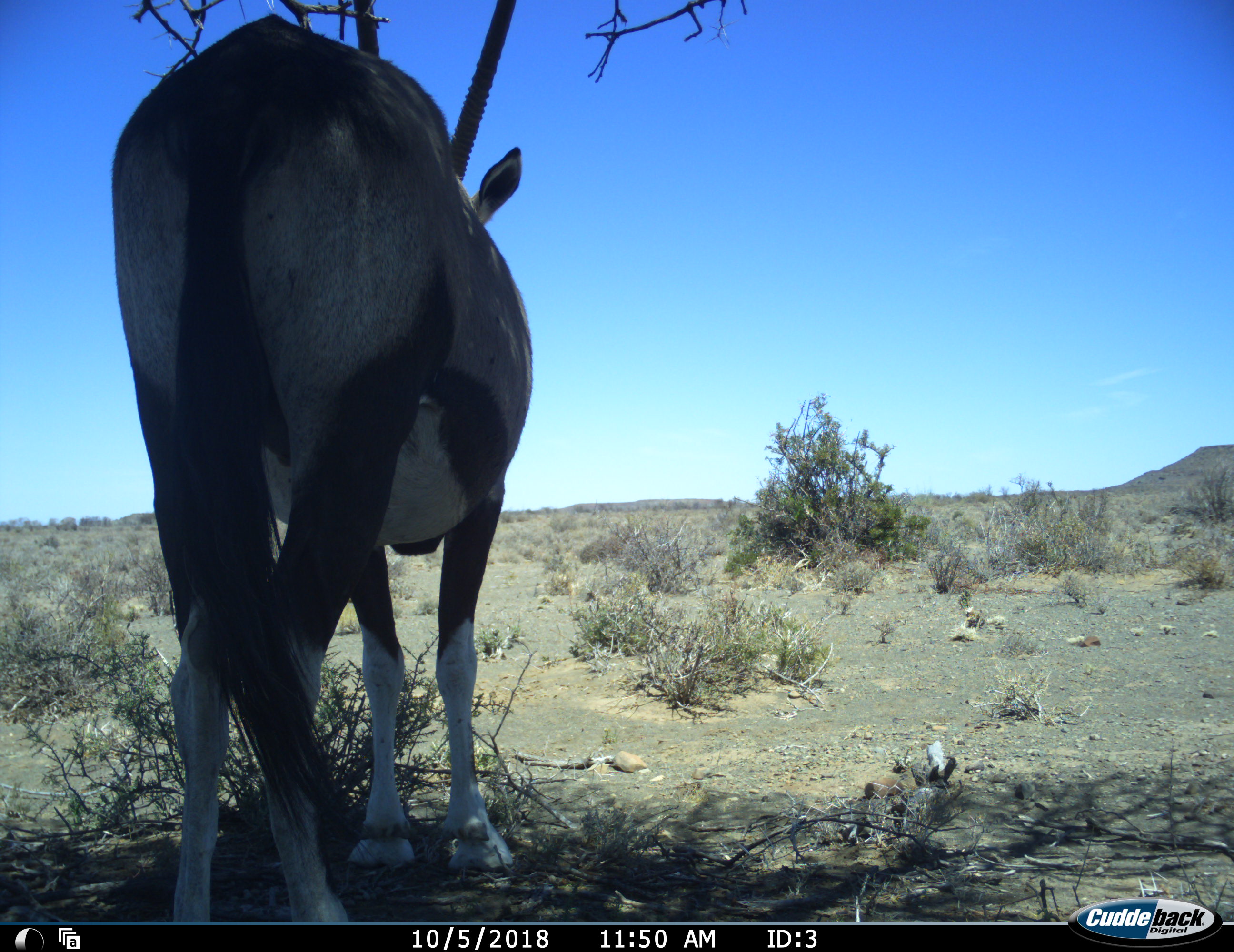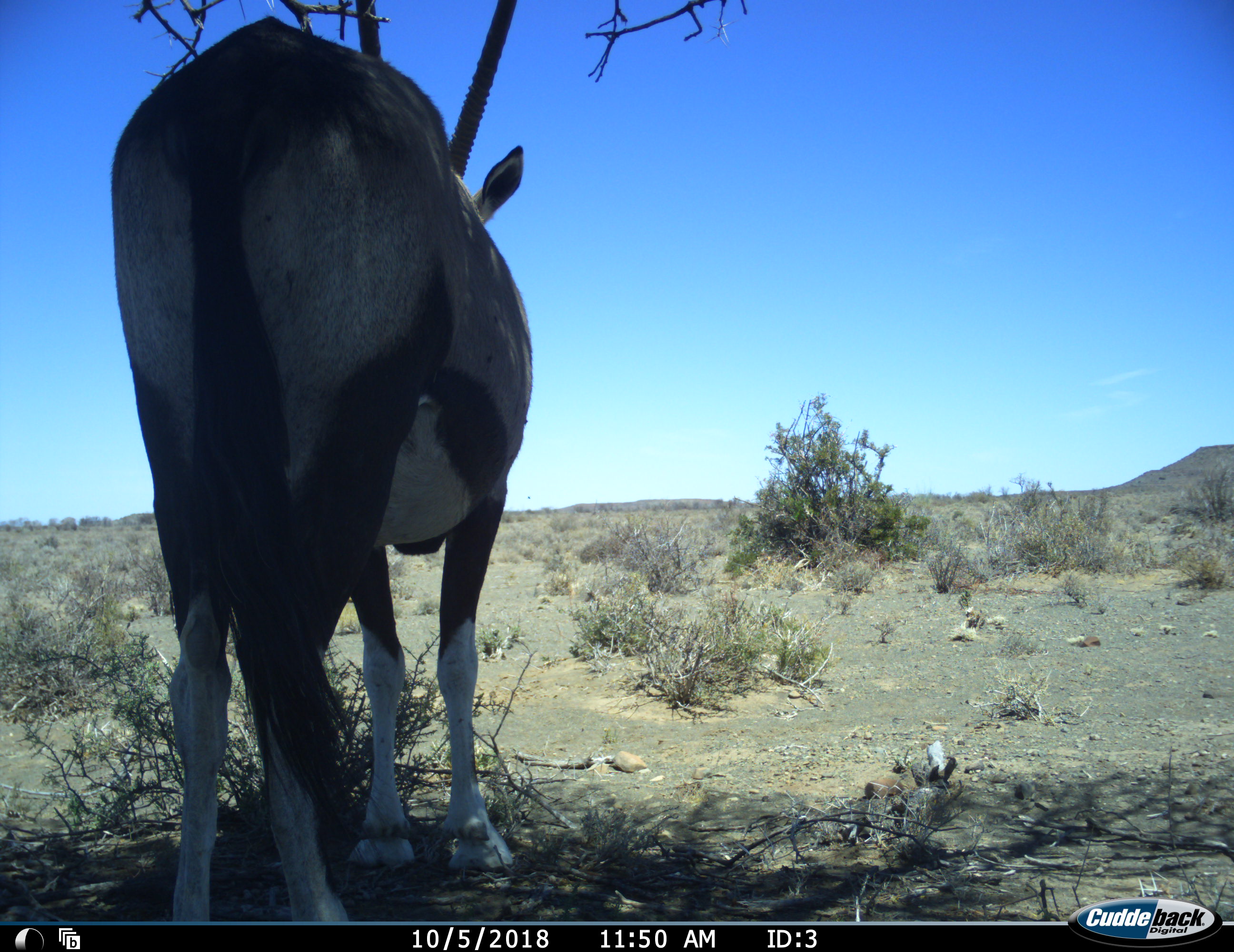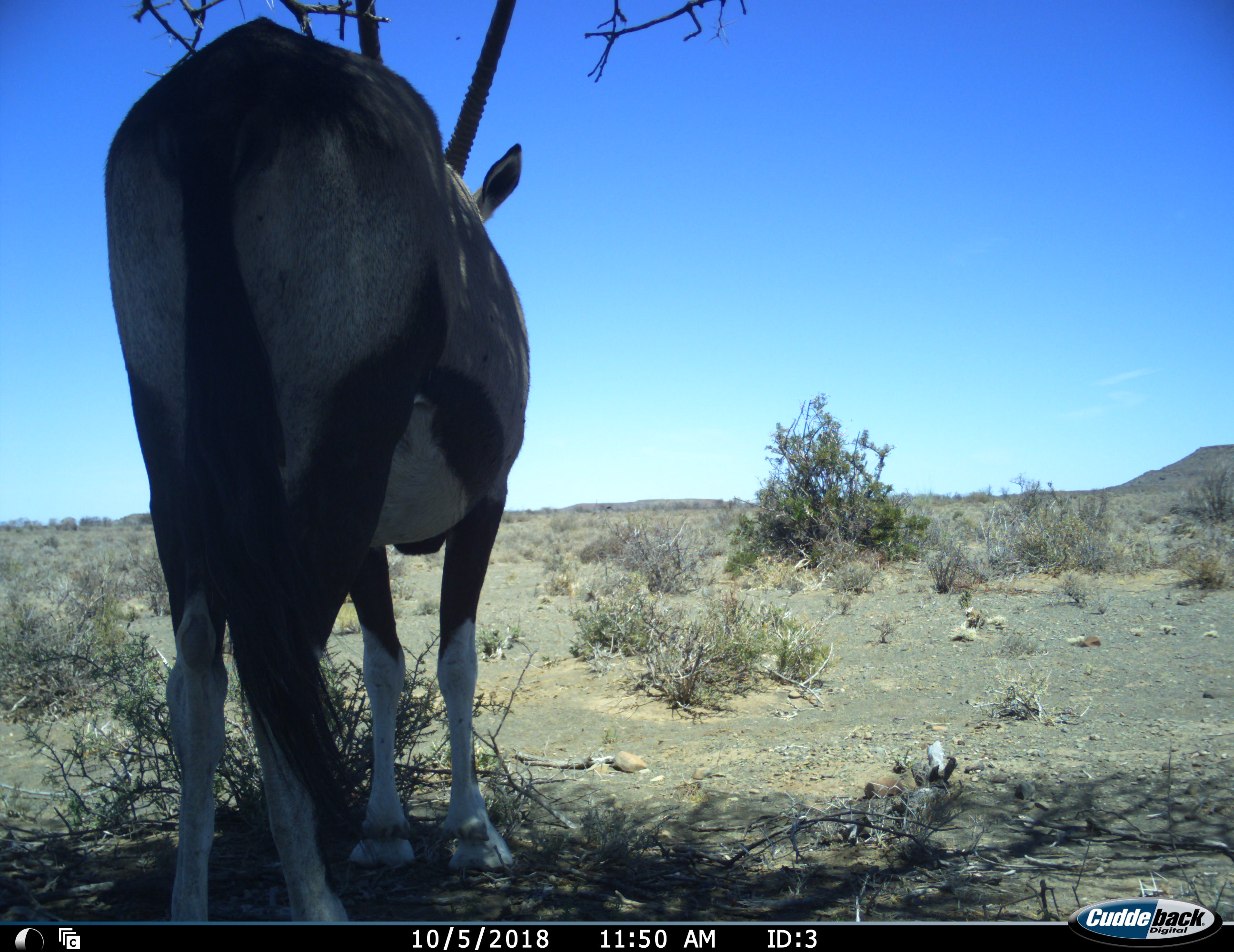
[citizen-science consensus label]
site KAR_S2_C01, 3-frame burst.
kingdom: Animalia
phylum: Chordata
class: Mammalia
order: Artiodactyla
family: Bovidae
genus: Oryx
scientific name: Oryx gazella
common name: gemsbok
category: oryx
Oryx (gemsbok) (Oryx gazella), count 1. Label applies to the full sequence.